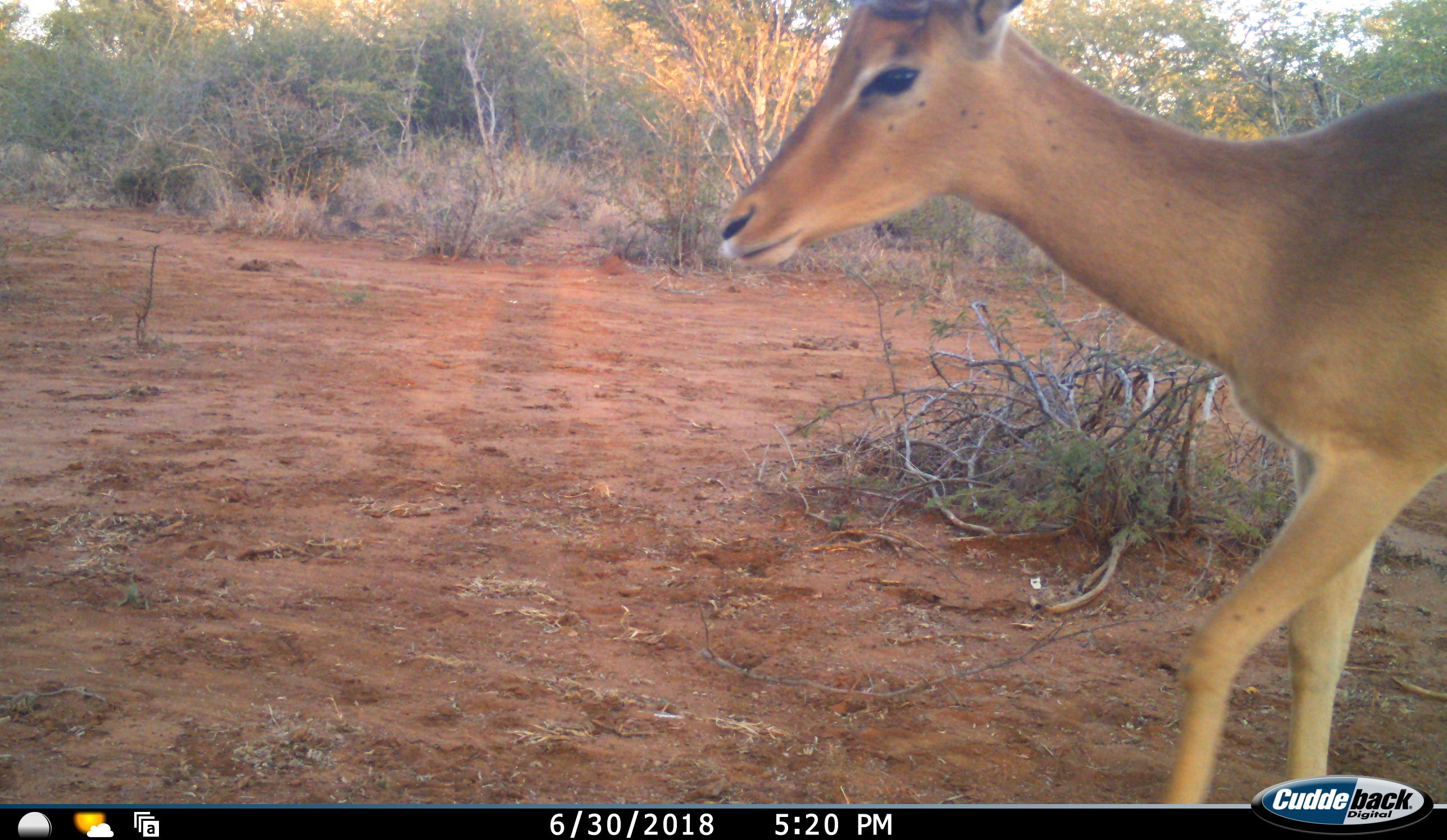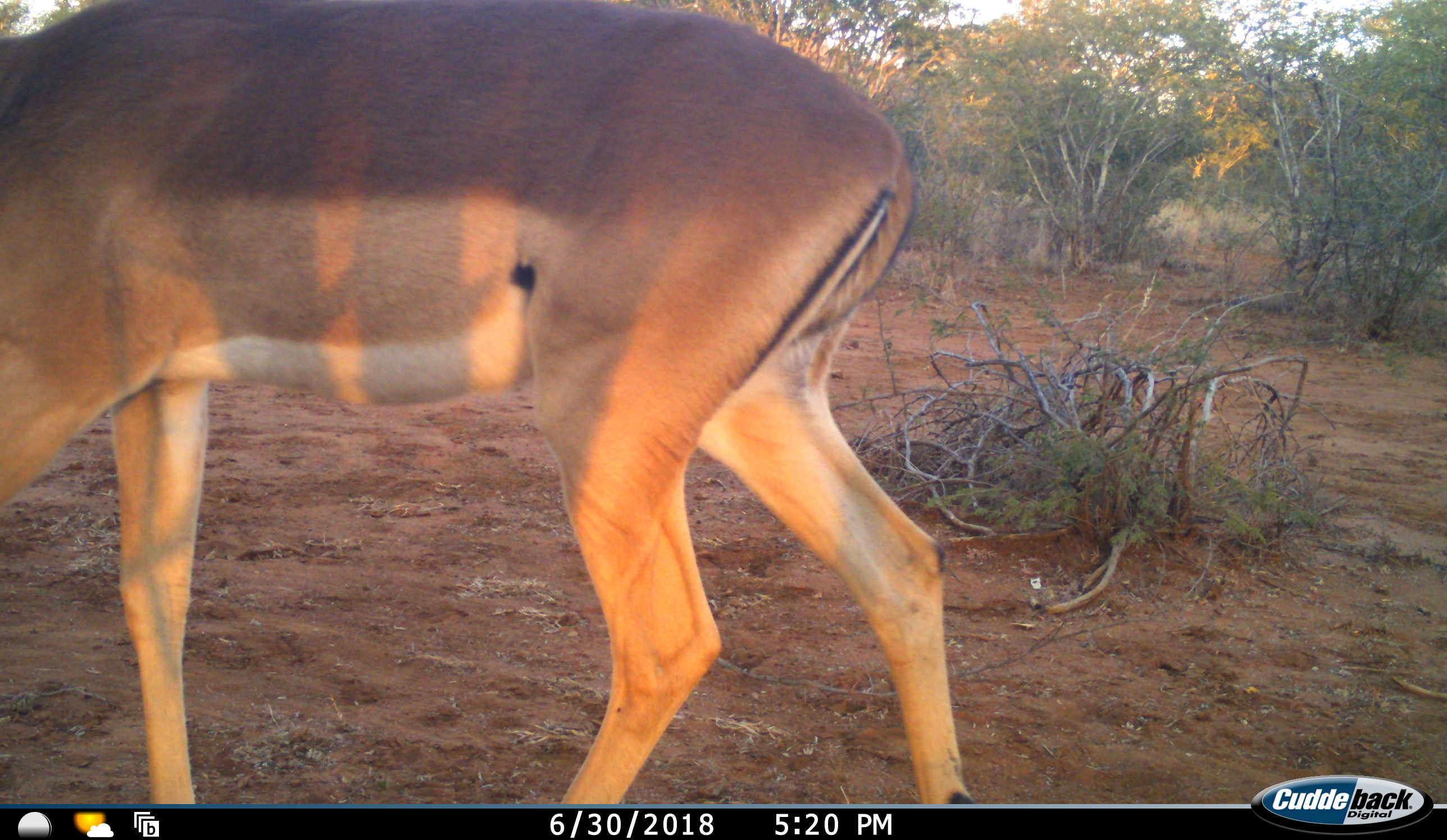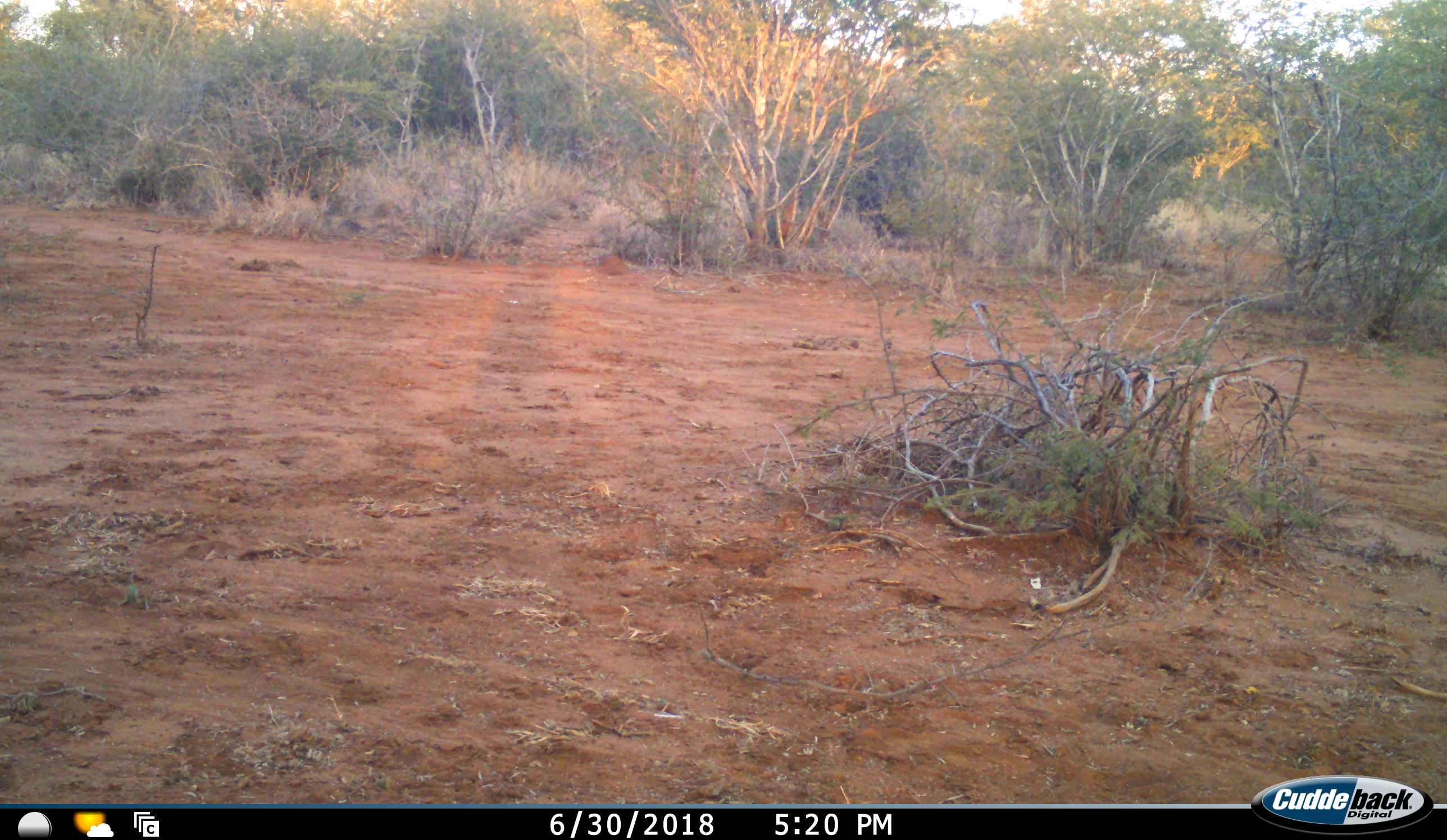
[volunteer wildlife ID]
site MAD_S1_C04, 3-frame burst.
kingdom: Animalia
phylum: Chordata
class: Mammalia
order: Artiodactyla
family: Bovidae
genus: Aepyceros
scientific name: Aepyceros melampus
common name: impala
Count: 1.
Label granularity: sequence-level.